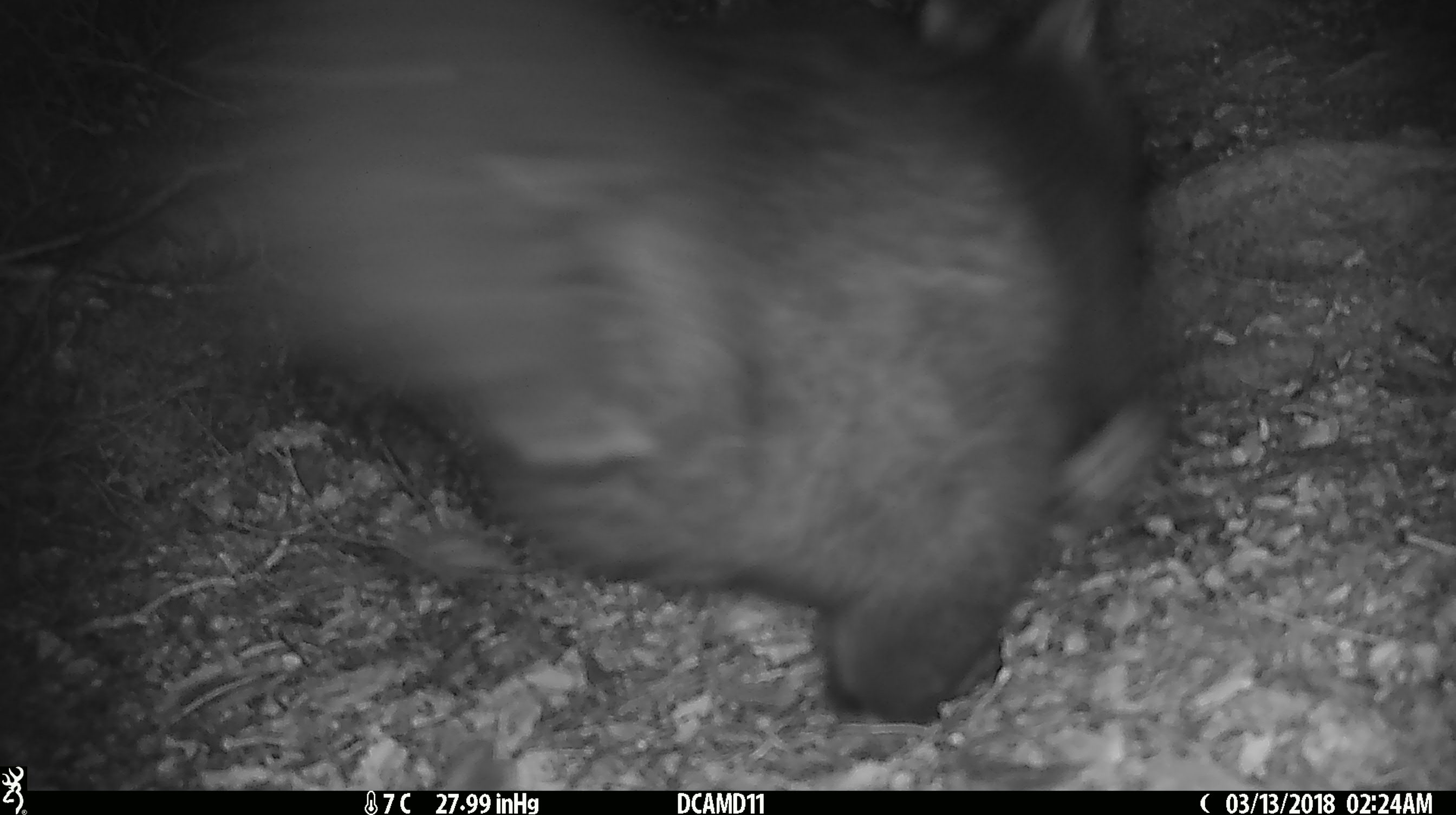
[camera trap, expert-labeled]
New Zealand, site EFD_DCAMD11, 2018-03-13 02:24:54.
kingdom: Animalia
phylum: Chordata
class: Mammalia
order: Diprotodontia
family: Phalangeridae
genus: Trichosurus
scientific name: Trichosurus vulpecula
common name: common brushtail possum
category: possum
Possum (common brushtail possum) (Trichosurus vulpecula).